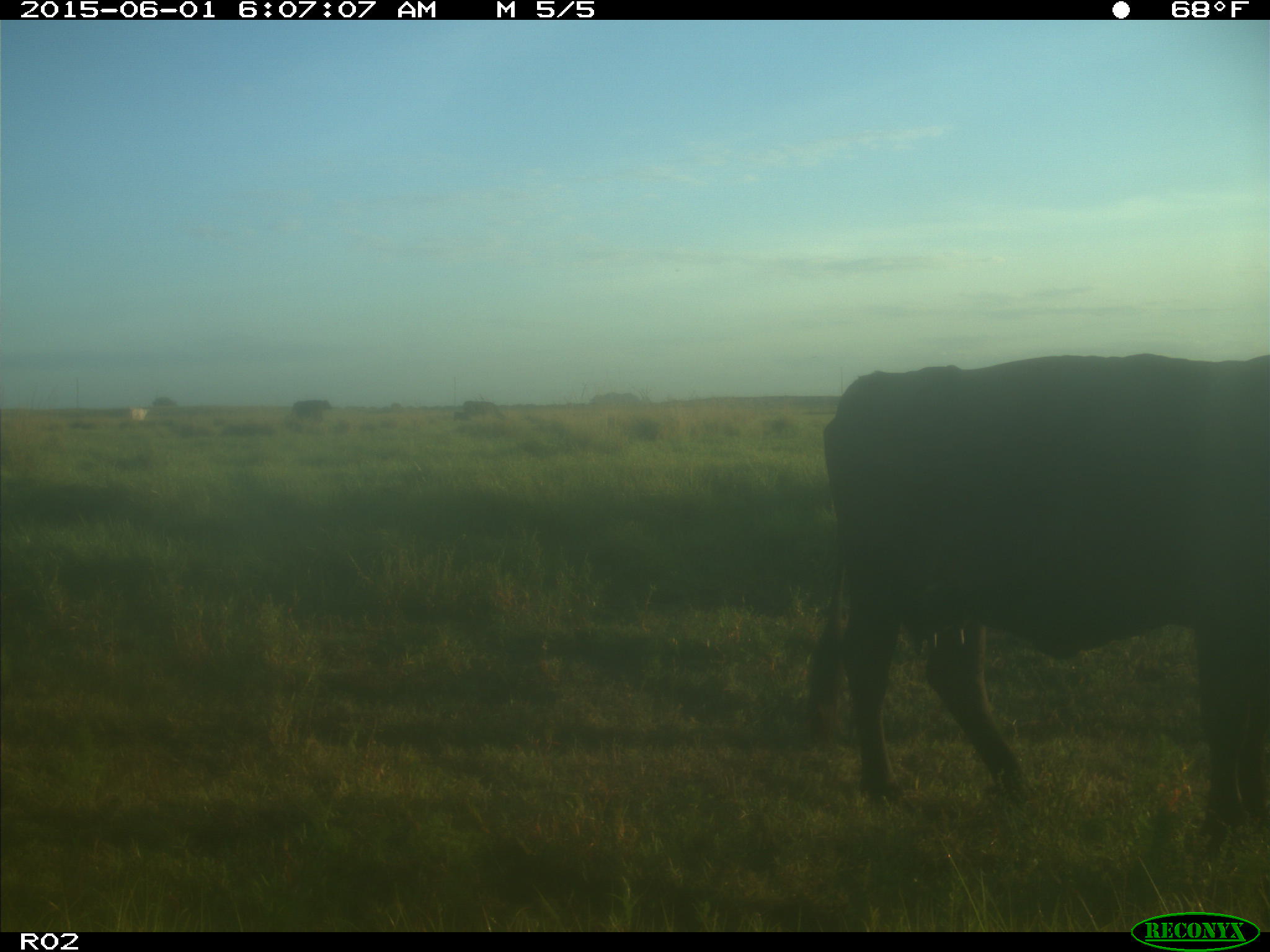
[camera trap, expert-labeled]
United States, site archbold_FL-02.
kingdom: Animalia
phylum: Chordata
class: Mammalia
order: Artiodactyla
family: Bovidae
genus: Bos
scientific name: Bos taurus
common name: domestic cow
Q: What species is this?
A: Bos taurus (domestic cow).